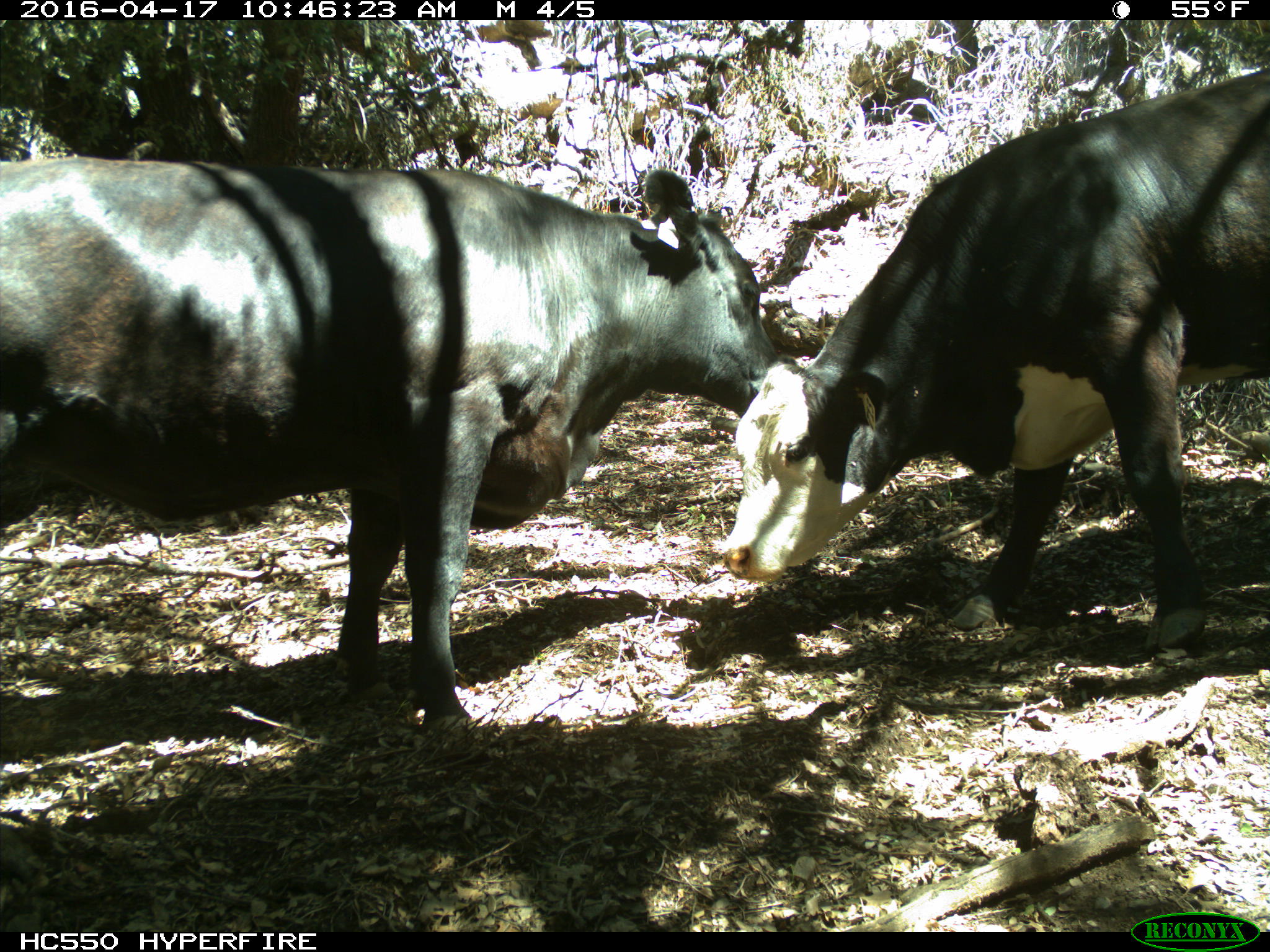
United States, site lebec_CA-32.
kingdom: Animalia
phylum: Chordata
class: Mammalia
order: Artiodactyla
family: Bovidae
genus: Bos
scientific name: Bos taurus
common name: domestic cow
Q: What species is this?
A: Bos taurus (domestic cow).